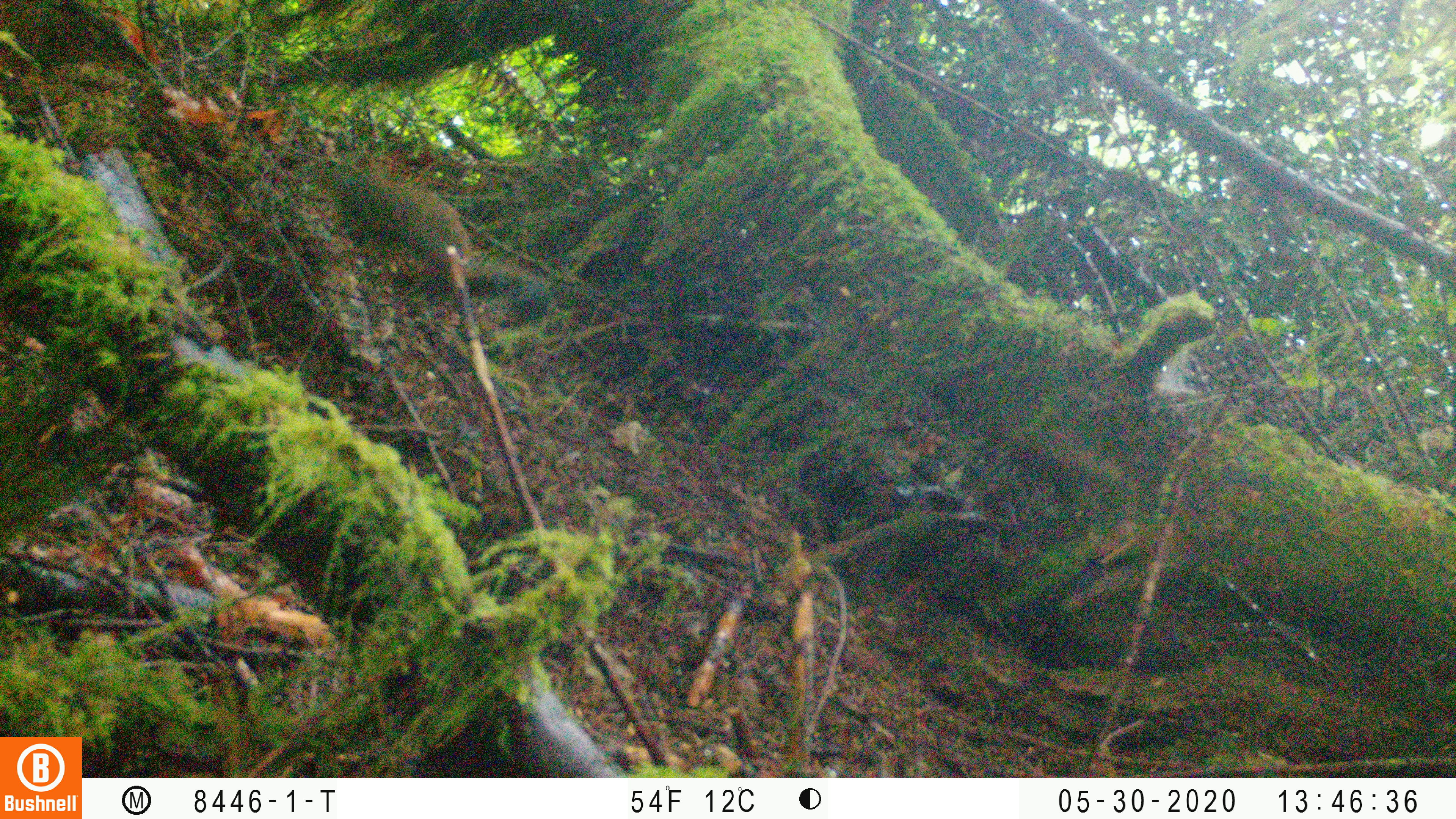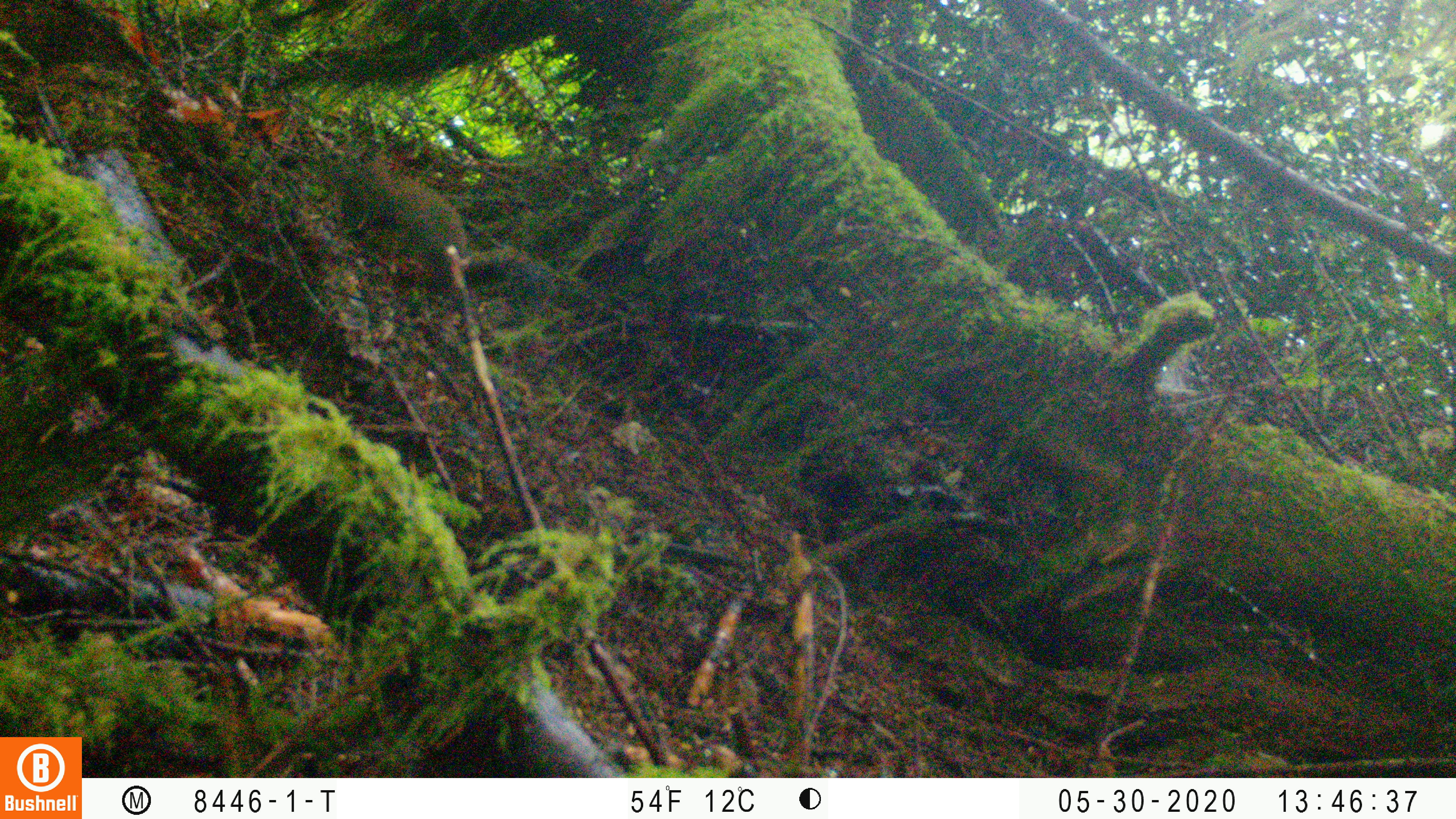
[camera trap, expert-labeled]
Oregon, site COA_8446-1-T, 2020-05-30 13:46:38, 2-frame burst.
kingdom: Animalia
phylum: Chordata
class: Mammalia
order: Rodentia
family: Sciuridae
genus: Tamiasciurus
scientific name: Tamiasciurus douglasii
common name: douglas squirrel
Douglas squirrel (Tamiasciurus douglasii).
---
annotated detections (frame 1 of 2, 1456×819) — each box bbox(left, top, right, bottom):
douglas squirrel: bbox(317, 155, 563, 324)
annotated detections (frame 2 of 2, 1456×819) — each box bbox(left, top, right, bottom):
douglas squirrel: bbox(340, 150, 553, 309)